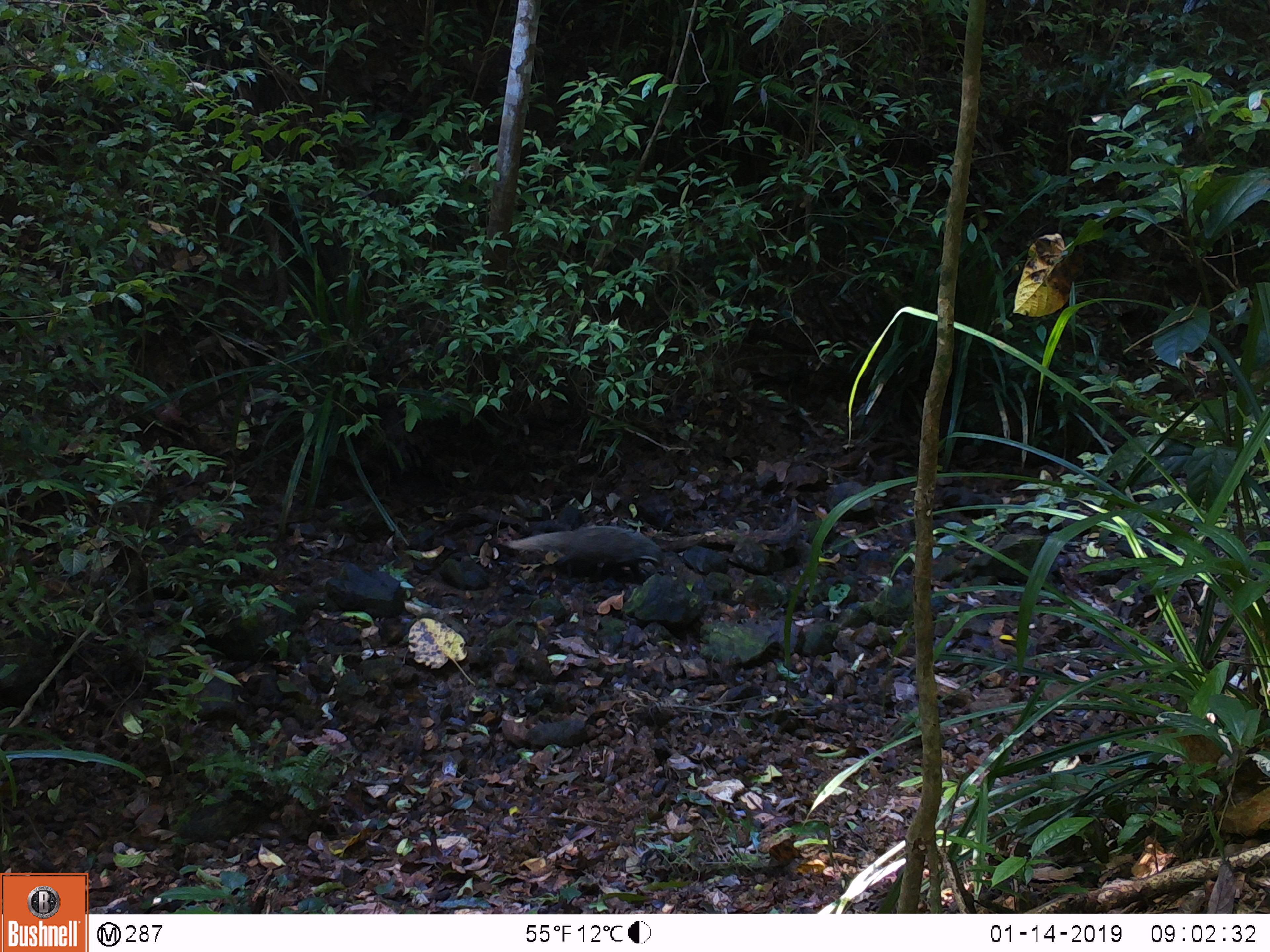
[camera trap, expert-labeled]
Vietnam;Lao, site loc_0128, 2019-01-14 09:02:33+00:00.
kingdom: Animalia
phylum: Chordata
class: Mammalia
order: Carnivora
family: Herpestidae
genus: Urva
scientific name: Urva urva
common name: crab-eating mongoose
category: crab eating mongoose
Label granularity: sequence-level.